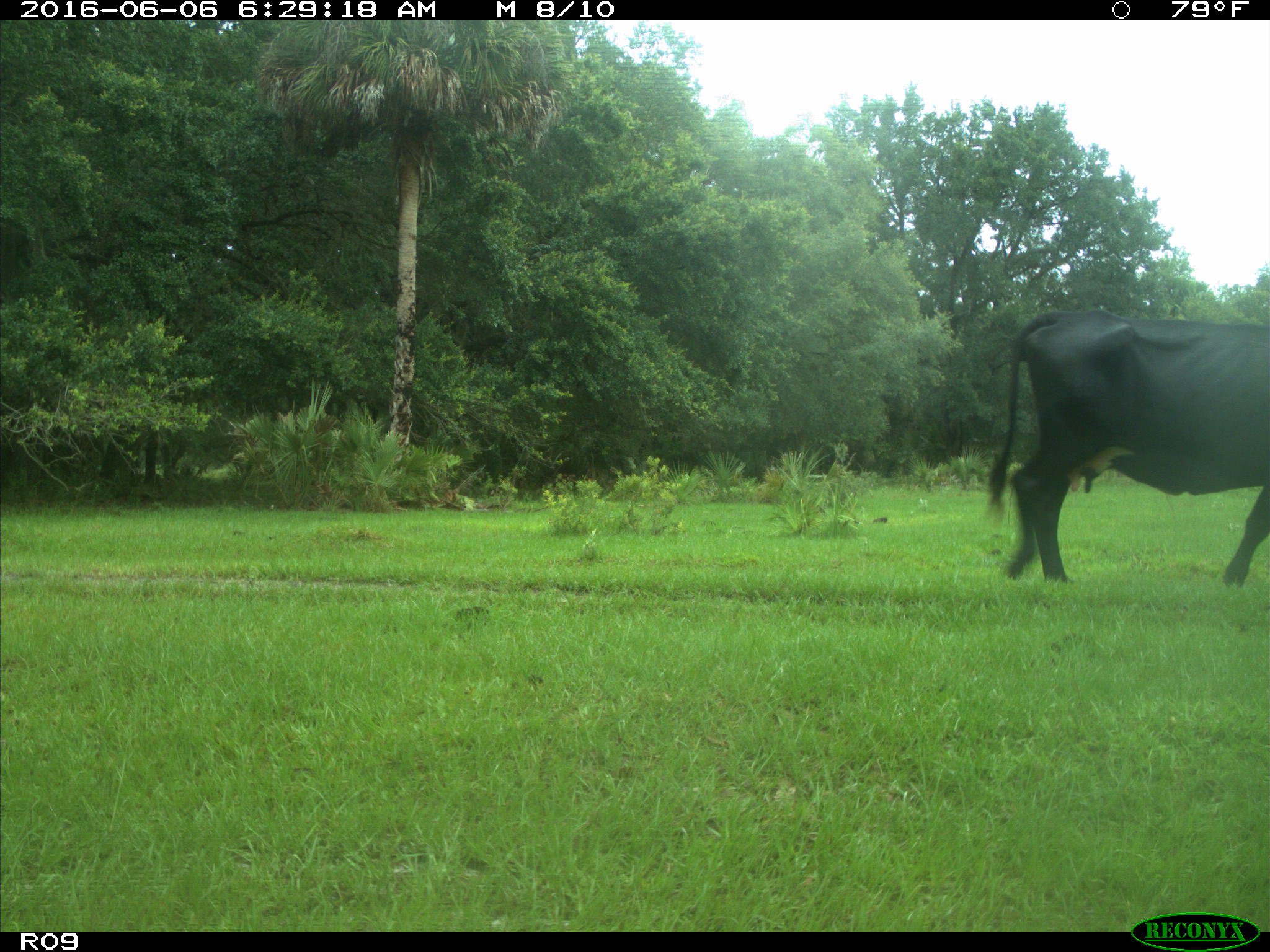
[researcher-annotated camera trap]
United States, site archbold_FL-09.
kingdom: Animalia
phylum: Chordata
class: Mammalia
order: Artiodactyla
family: Bovidae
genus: Bos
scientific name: Bos taurus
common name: domestic cow